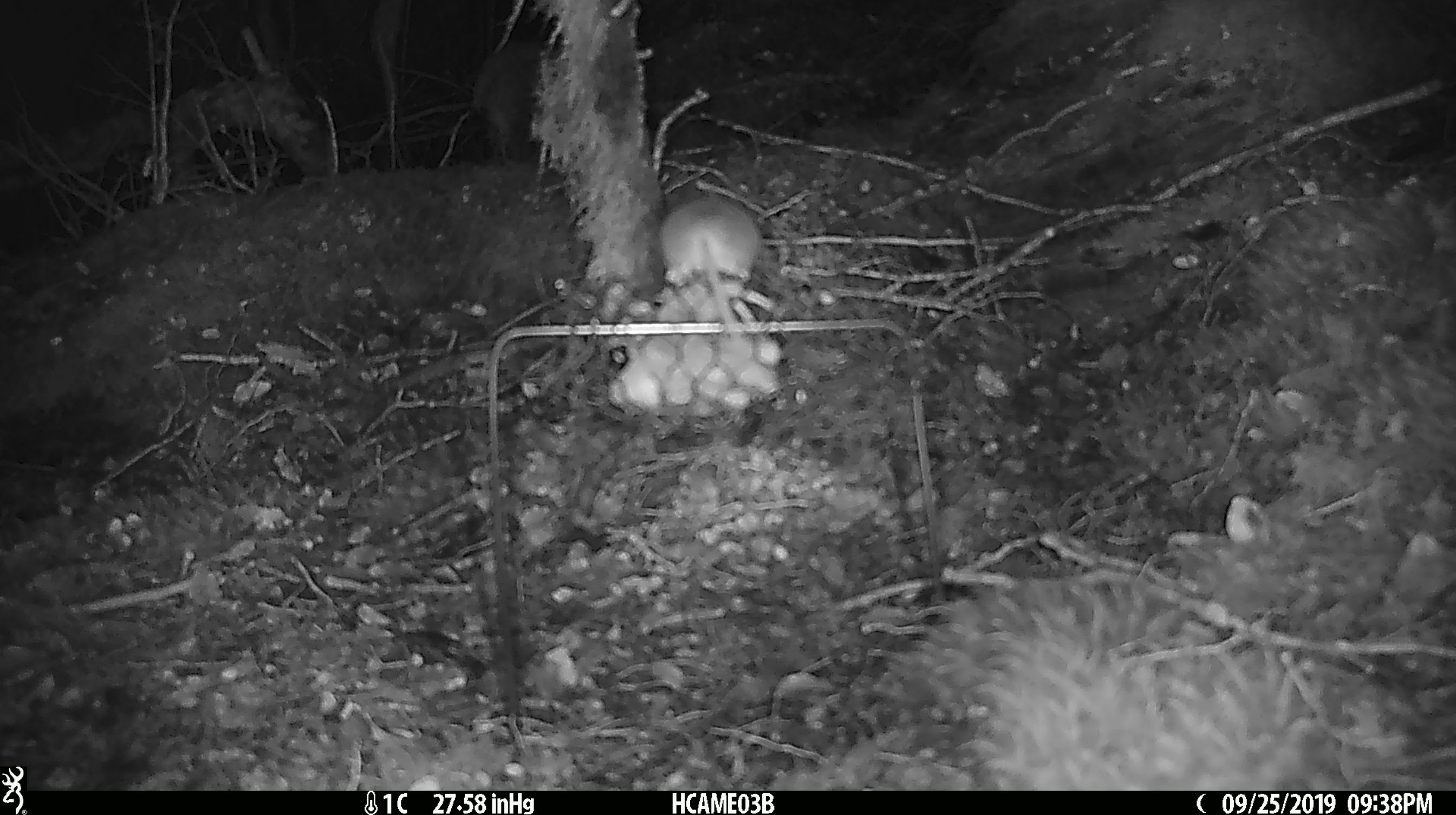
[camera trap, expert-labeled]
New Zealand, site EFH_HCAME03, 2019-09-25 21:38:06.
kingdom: Animalia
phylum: Chordata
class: Mammalia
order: Rodentia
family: Muridae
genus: Mus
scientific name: Mus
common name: mouse